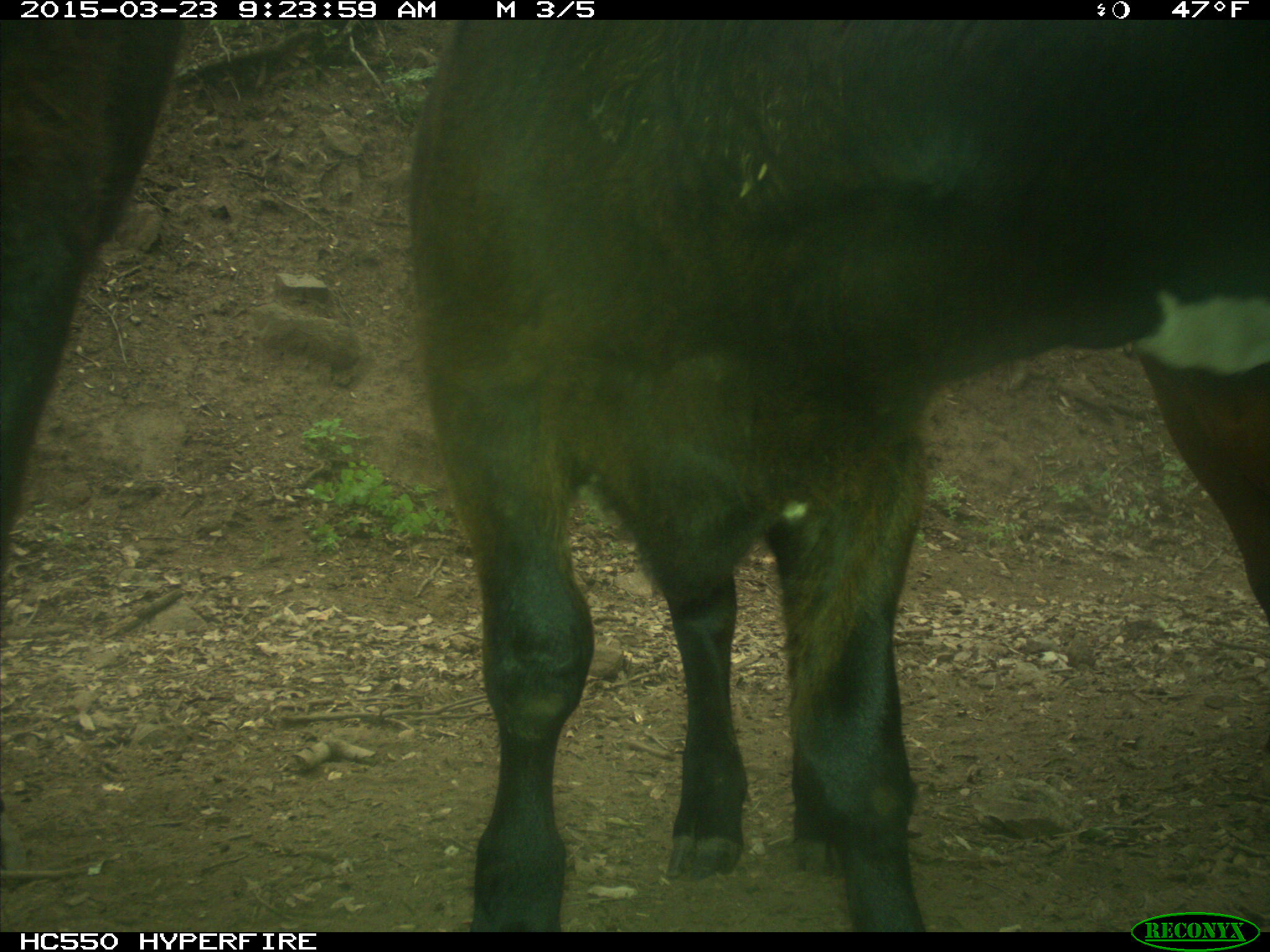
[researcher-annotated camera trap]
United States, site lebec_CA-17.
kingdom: Animalia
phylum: Chordata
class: Mammalia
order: Artiodactyla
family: Bovidae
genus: Bos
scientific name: Bos taurus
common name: domestic cow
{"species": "Bos taurus (domestic cow)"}